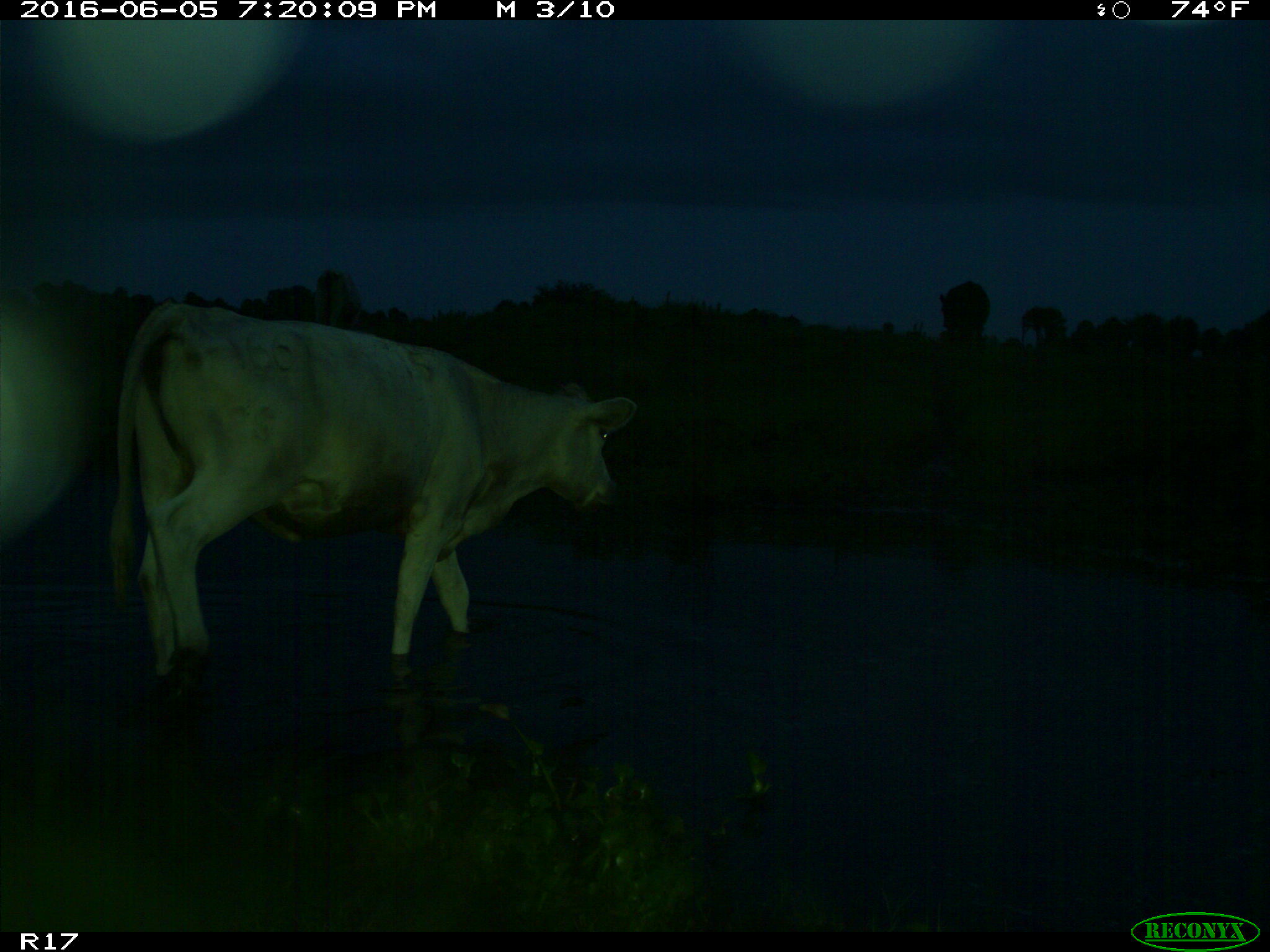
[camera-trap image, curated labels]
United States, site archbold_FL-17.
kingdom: Animalia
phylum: Chordata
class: Mammalia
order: Artiodactyla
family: Bovidae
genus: Bos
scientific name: Bos taurus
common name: domestic cow